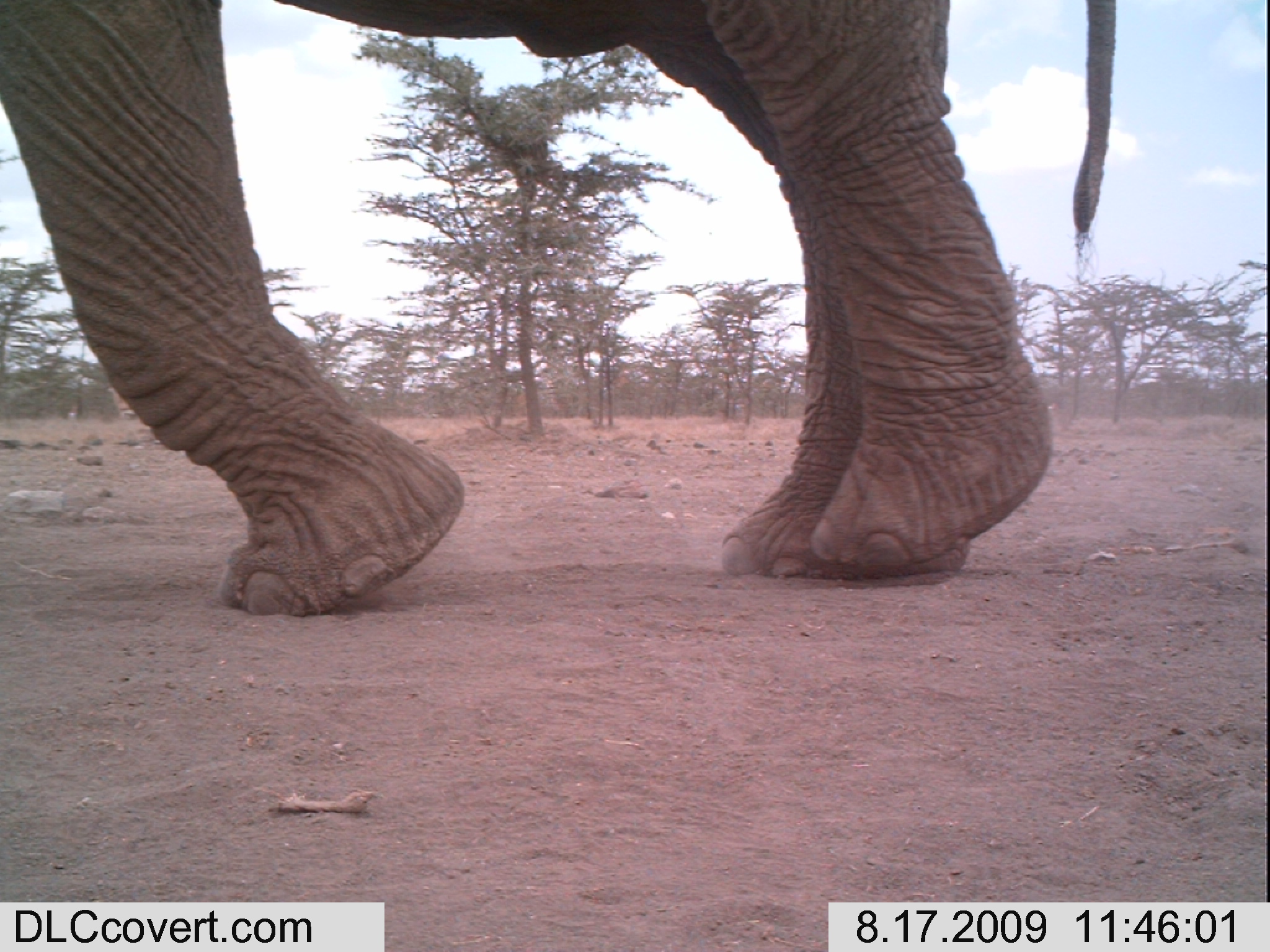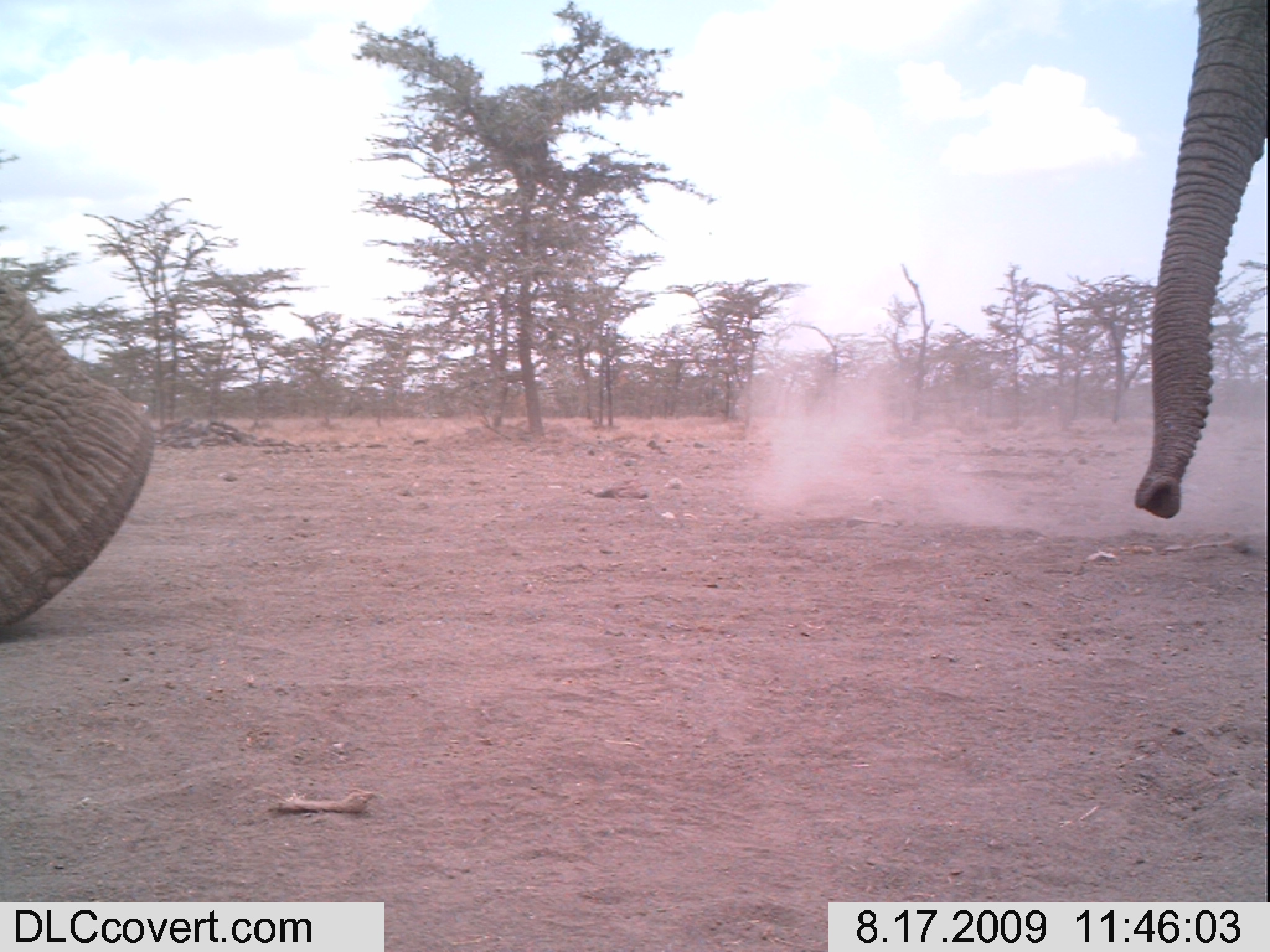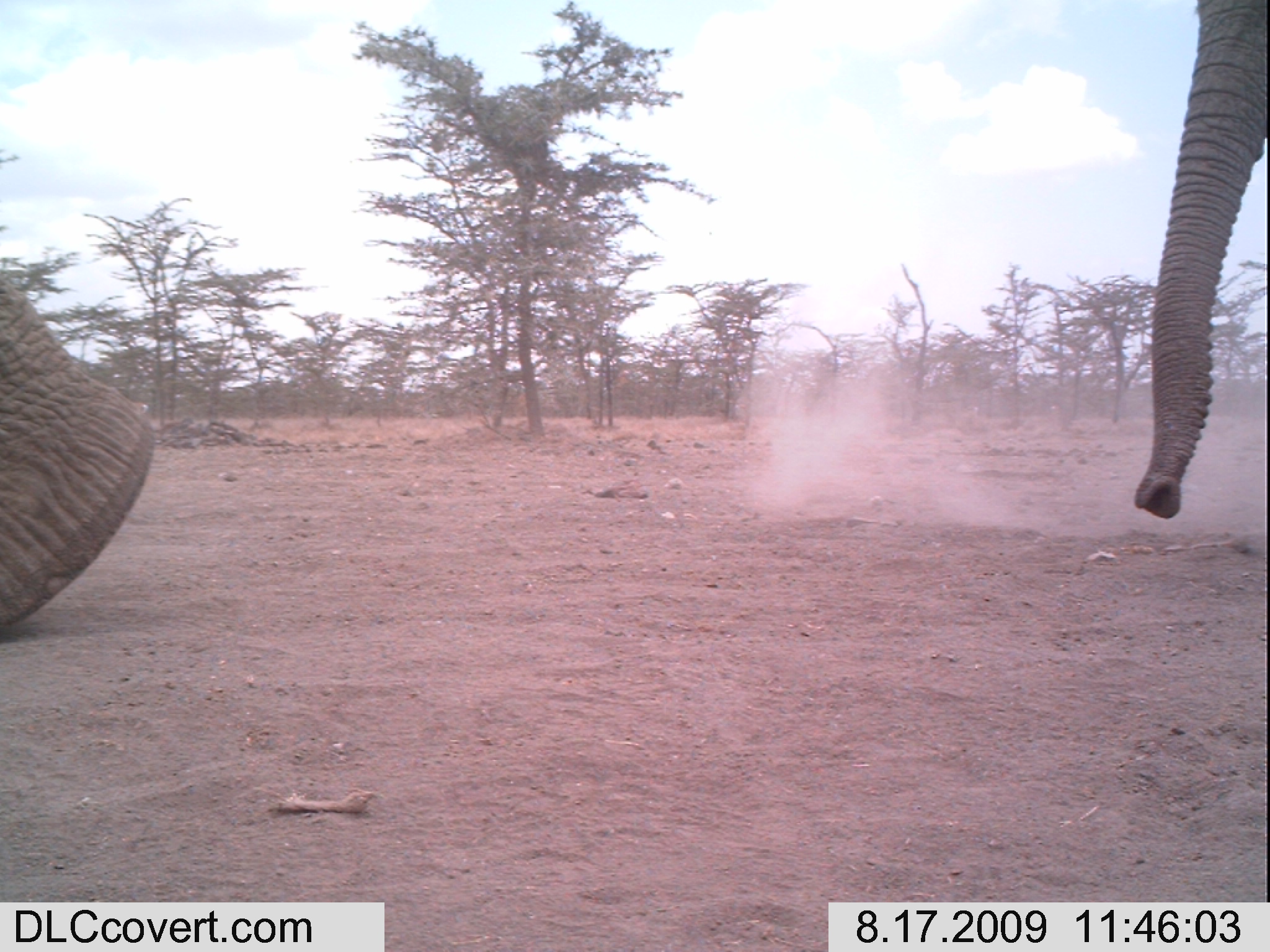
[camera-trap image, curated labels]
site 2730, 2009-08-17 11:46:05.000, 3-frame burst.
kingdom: Animalia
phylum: Chordata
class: Mammalia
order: Artiodactyla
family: Bovidae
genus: Nanger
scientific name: Nanger granti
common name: grant's gazelle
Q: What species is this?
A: Nanger granti (grant's gazelle).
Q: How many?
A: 2.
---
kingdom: Animalia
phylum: Chordata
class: Mammalia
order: Proboscidea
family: Elephantidae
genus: Loxodonta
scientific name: Loxodonta africana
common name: african bush elephant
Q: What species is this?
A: Loxodonta africana (african bush elephant).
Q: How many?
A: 2.